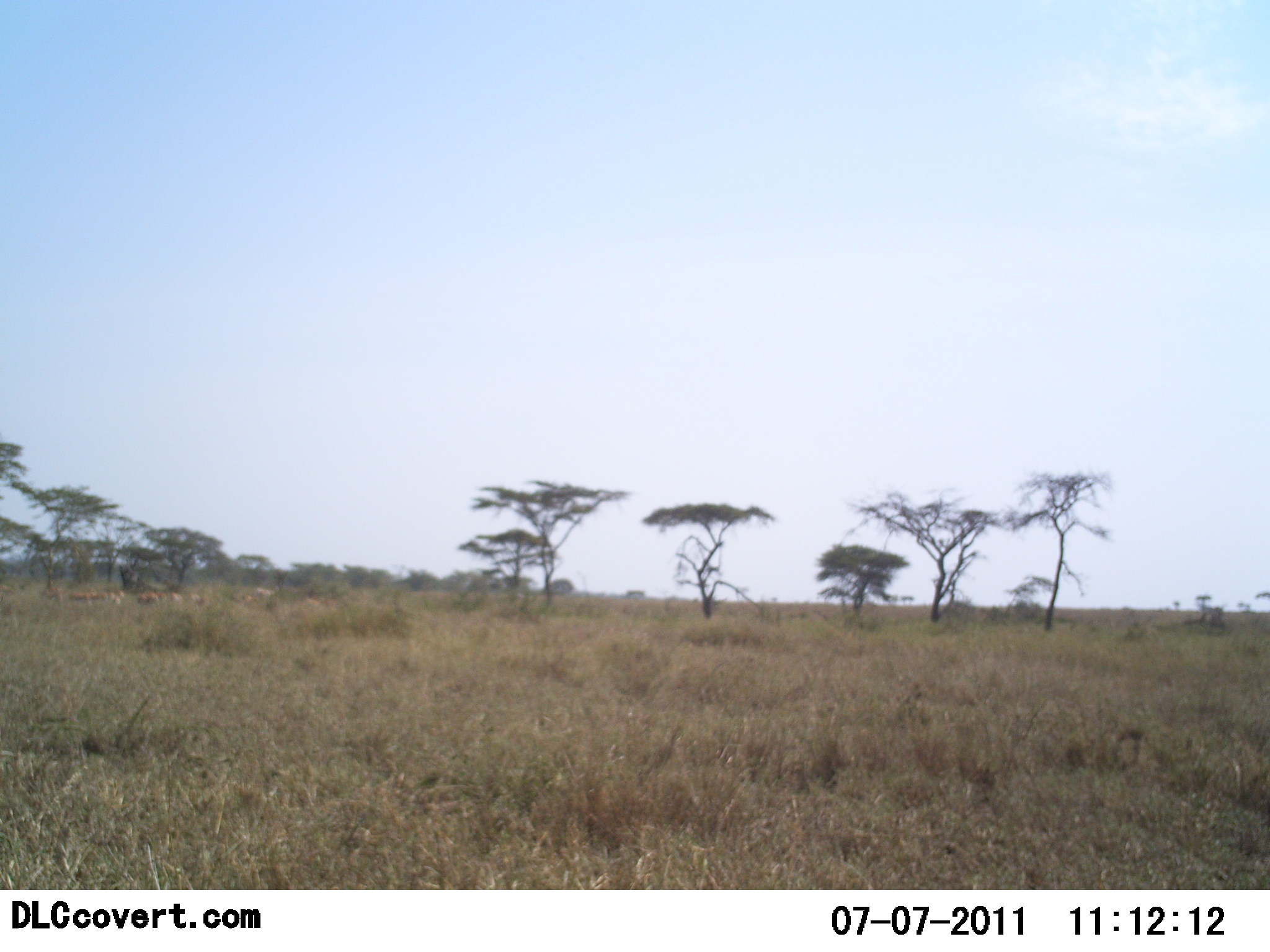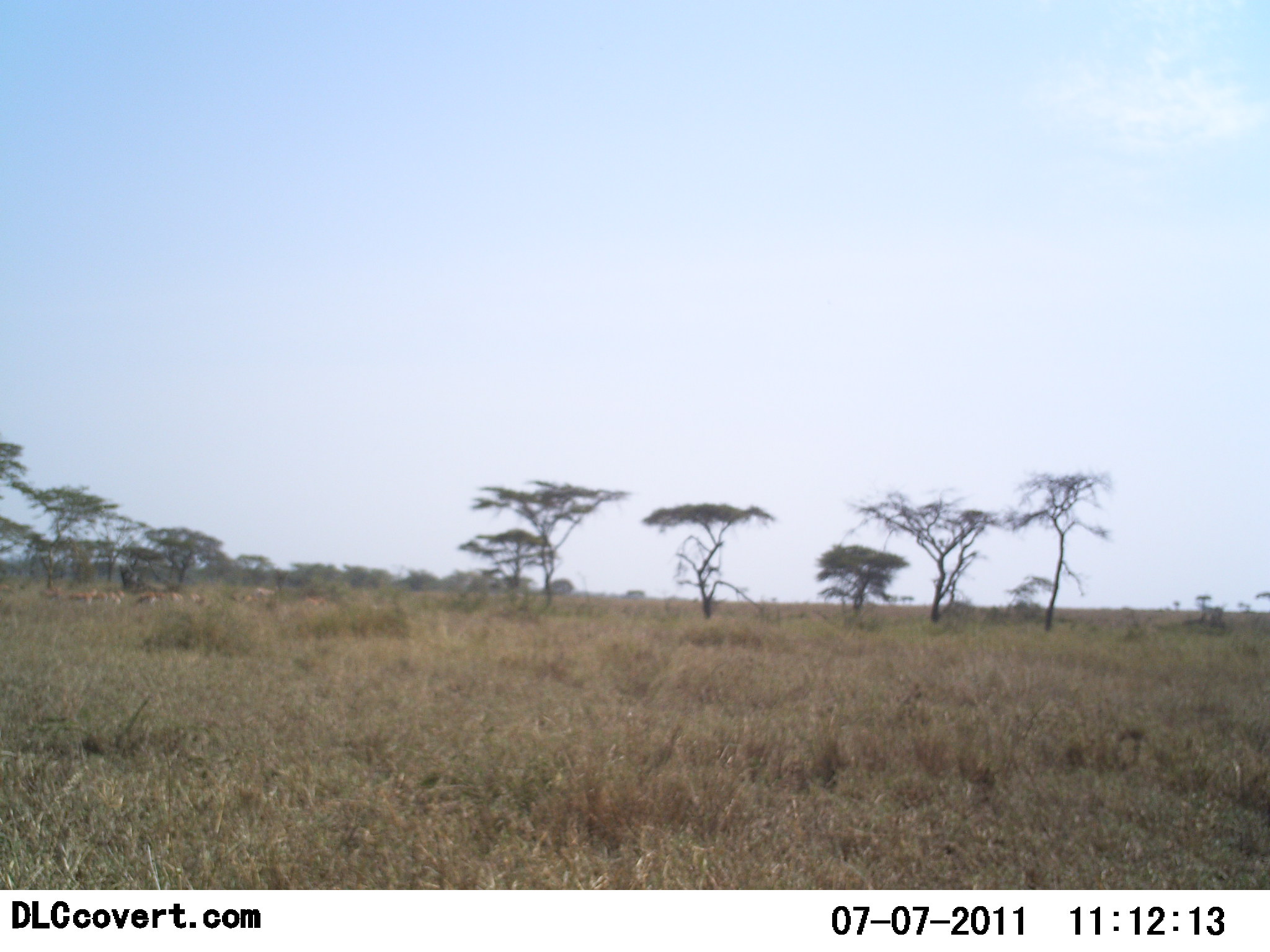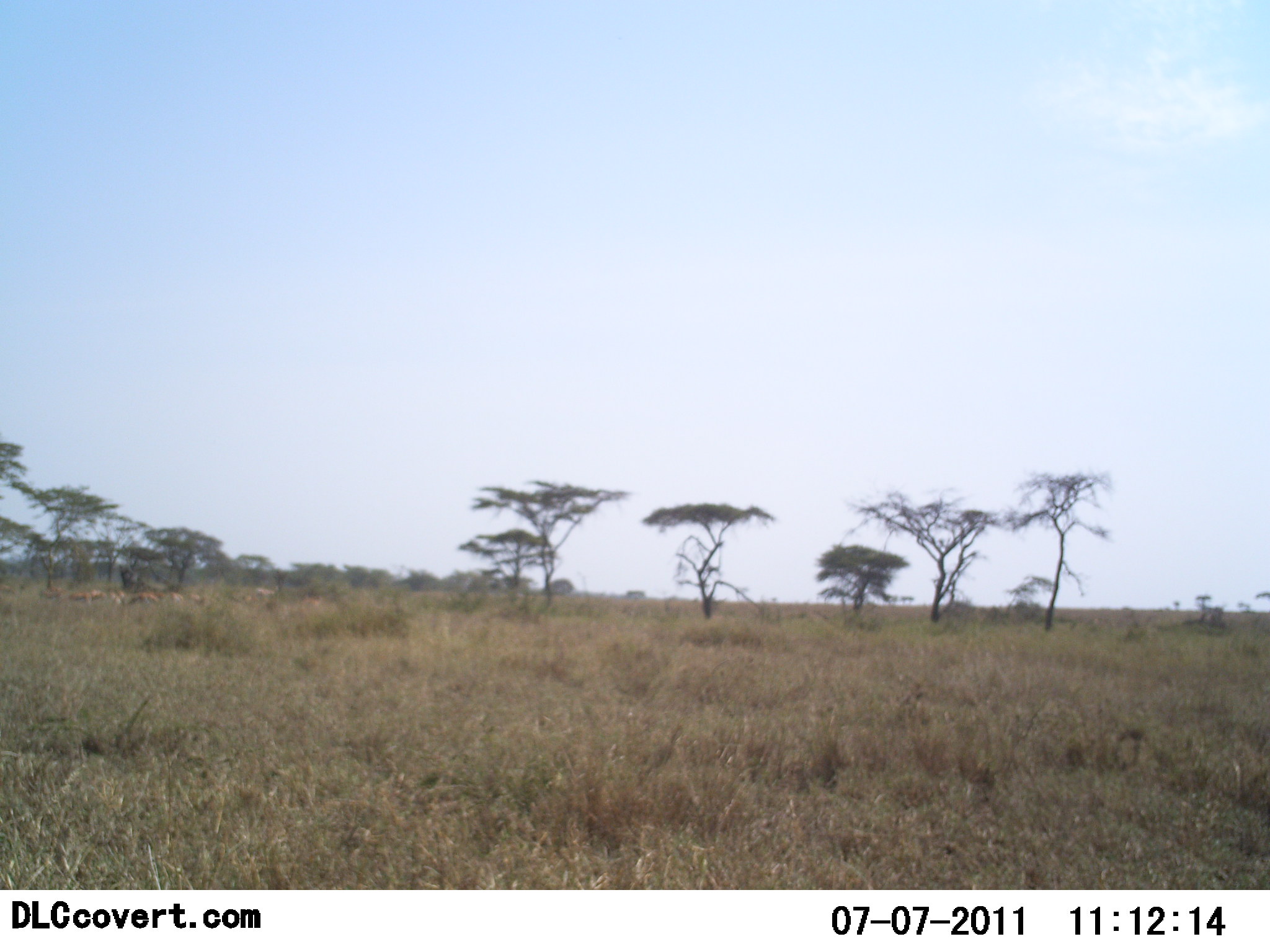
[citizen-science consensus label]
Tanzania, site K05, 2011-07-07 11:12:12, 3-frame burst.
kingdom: Animalia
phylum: Chordata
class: Mammalia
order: Artiodactyla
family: Bovidae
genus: Eudorcas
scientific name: Eudorcas thomsonii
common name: thomson's gazelle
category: gazellethomsons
Gazellethomsons (thomson's gazelle) (Eudorcas thomsonii), count 8. Behavior (volunteer vote fractions): standing 83%, resting 0%, moving 50%, interacting 0%. Young present (vote fraction): 0%. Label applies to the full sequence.